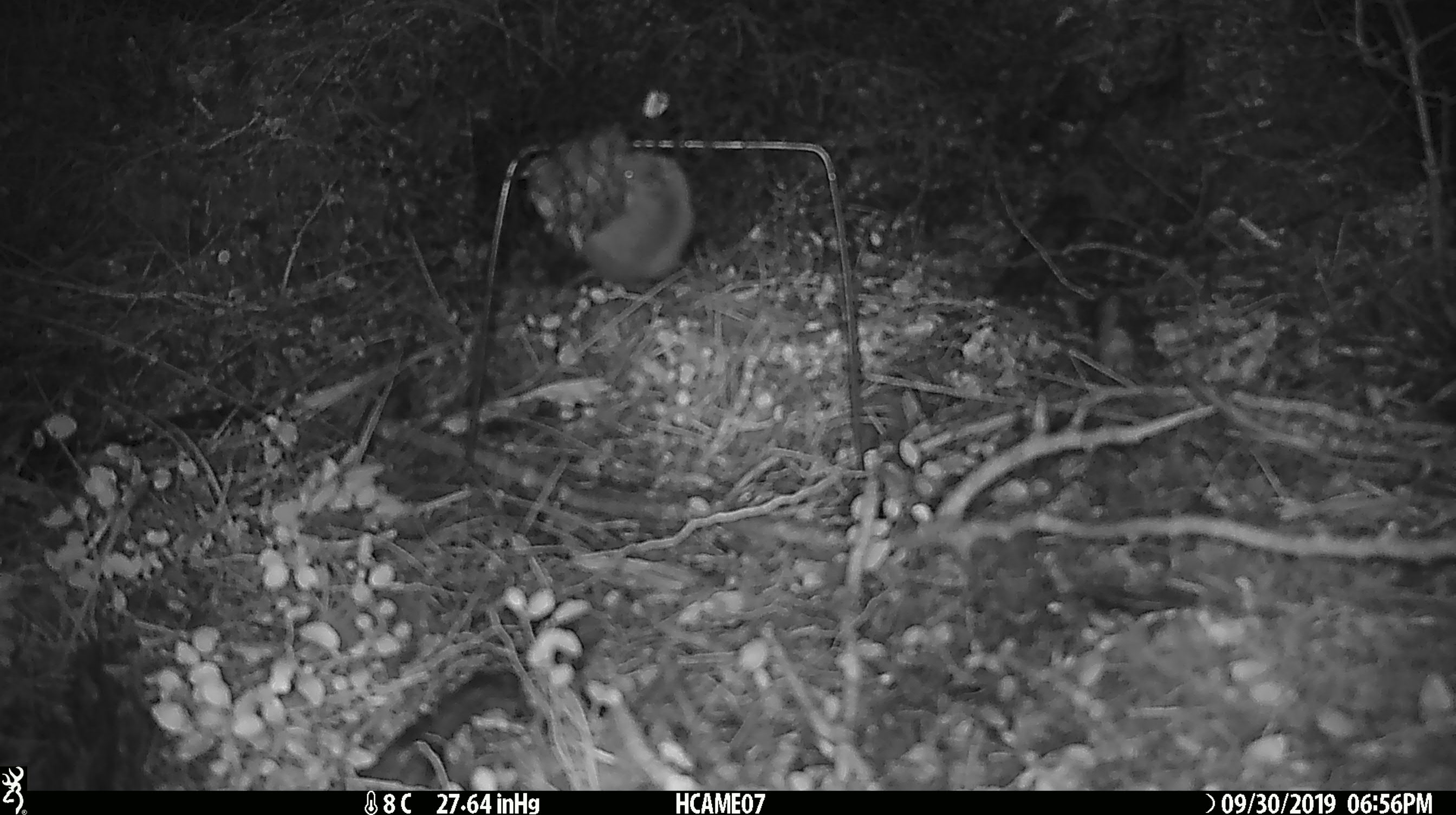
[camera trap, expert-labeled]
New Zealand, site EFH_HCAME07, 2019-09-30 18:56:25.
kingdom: Animalia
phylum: Chordata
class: Mammalia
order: Rodentia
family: Muridae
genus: Mus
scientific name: Mus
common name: mouse